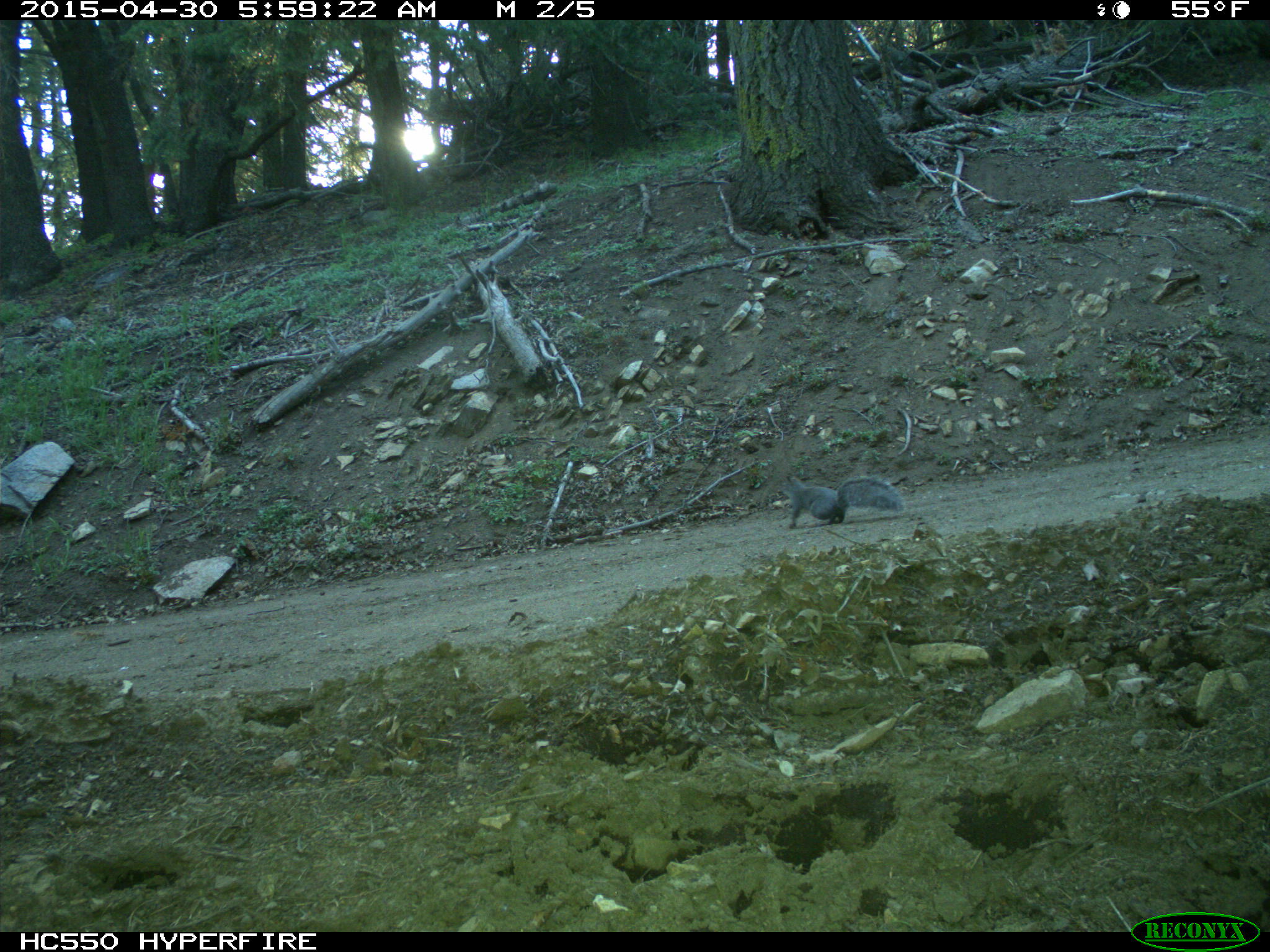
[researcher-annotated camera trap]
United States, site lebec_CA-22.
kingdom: Animalia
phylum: Chordata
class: Mammalia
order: Rodentia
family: Sciuridae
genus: Sciurus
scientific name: Sciurus carolinensis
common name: eastern gray squirrel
Sciurus carolinensis (eastern gray squirrel).